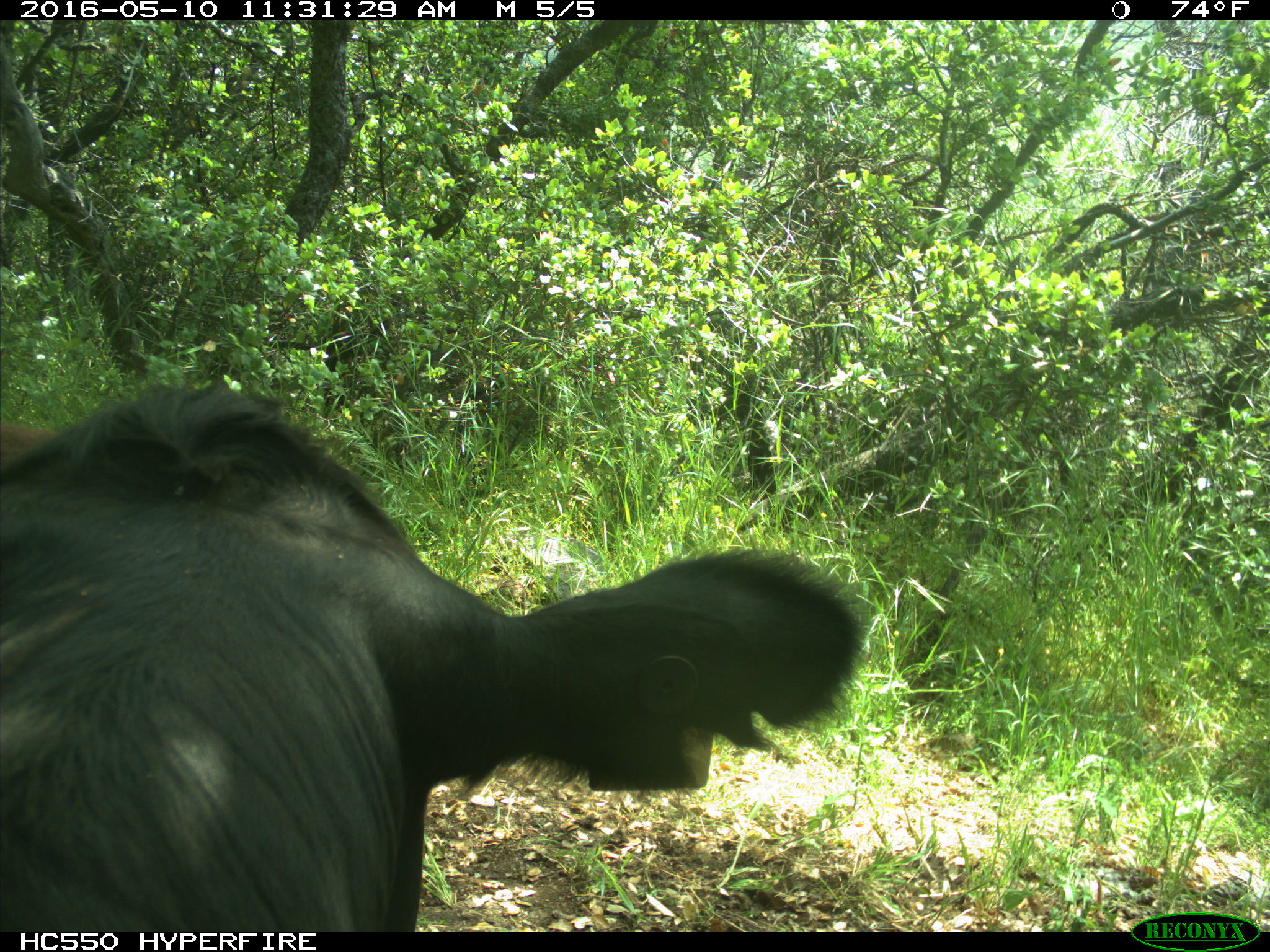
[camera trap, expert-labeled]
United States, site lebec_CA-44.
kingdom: Animalia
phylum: Chordata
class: Mammalia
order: Artiodactyla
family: Bovidae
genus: Bos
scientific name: Bos taurus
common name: domestic cow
Bos taurus (domestic cow).